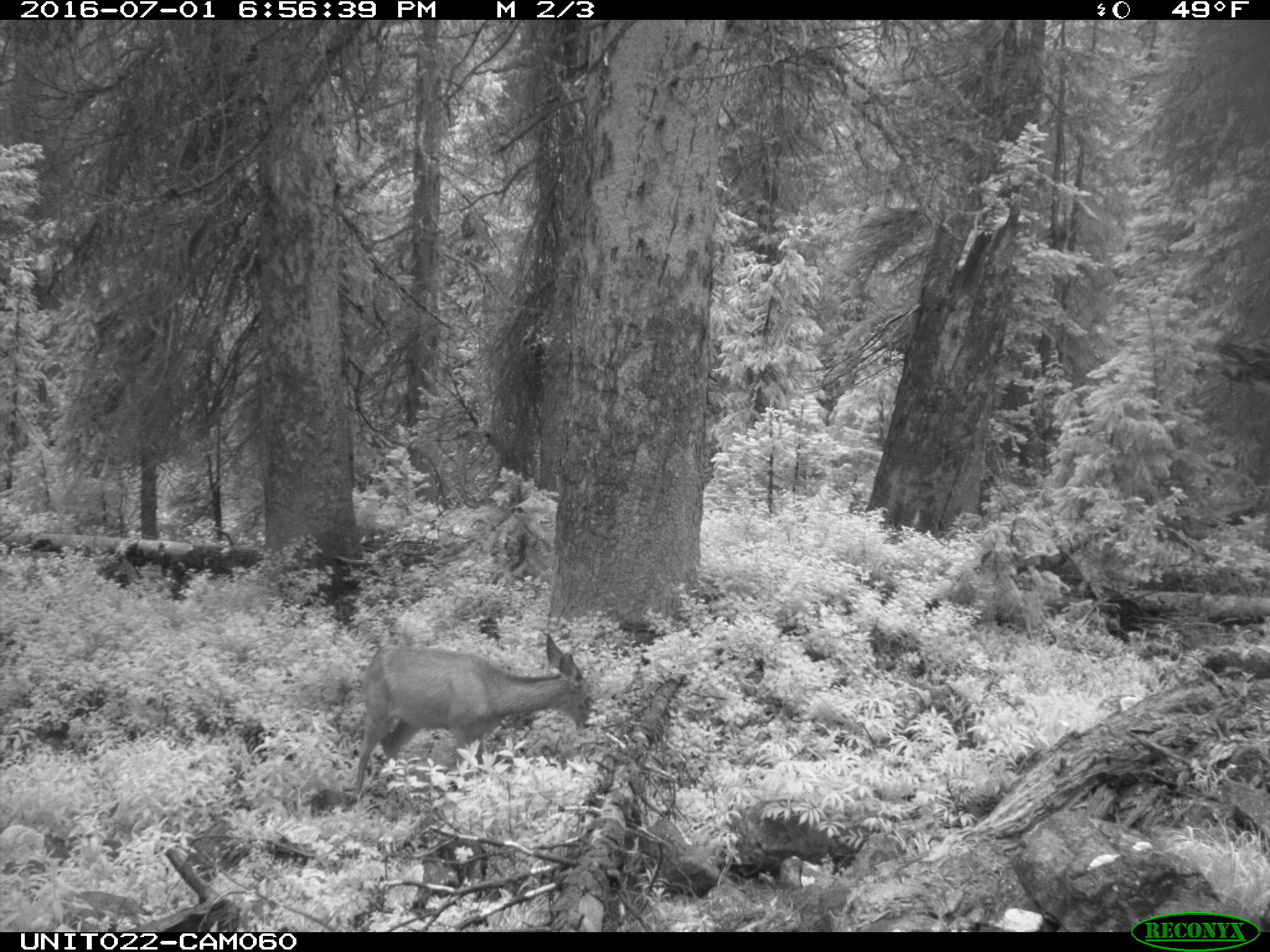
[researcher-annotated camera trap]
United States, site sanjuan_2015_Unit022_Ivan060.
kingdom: Animalia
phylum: Chordata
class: Mammalia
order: Artiodactyla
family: Cervidae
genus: Odocoileus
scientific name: Odocoileus hemionus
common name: mule deer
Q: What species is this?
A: Odocoileus hemionus (mule deer).